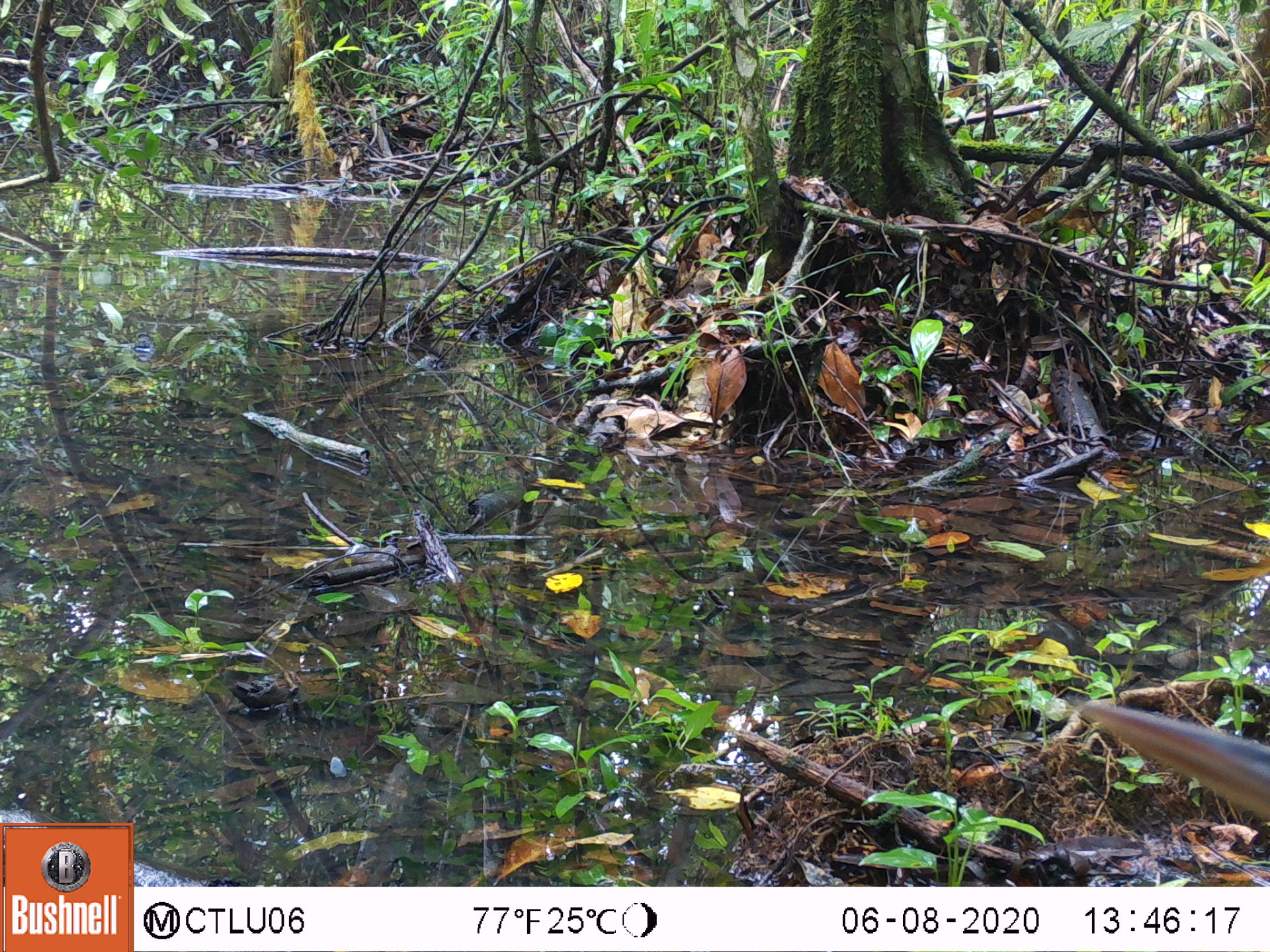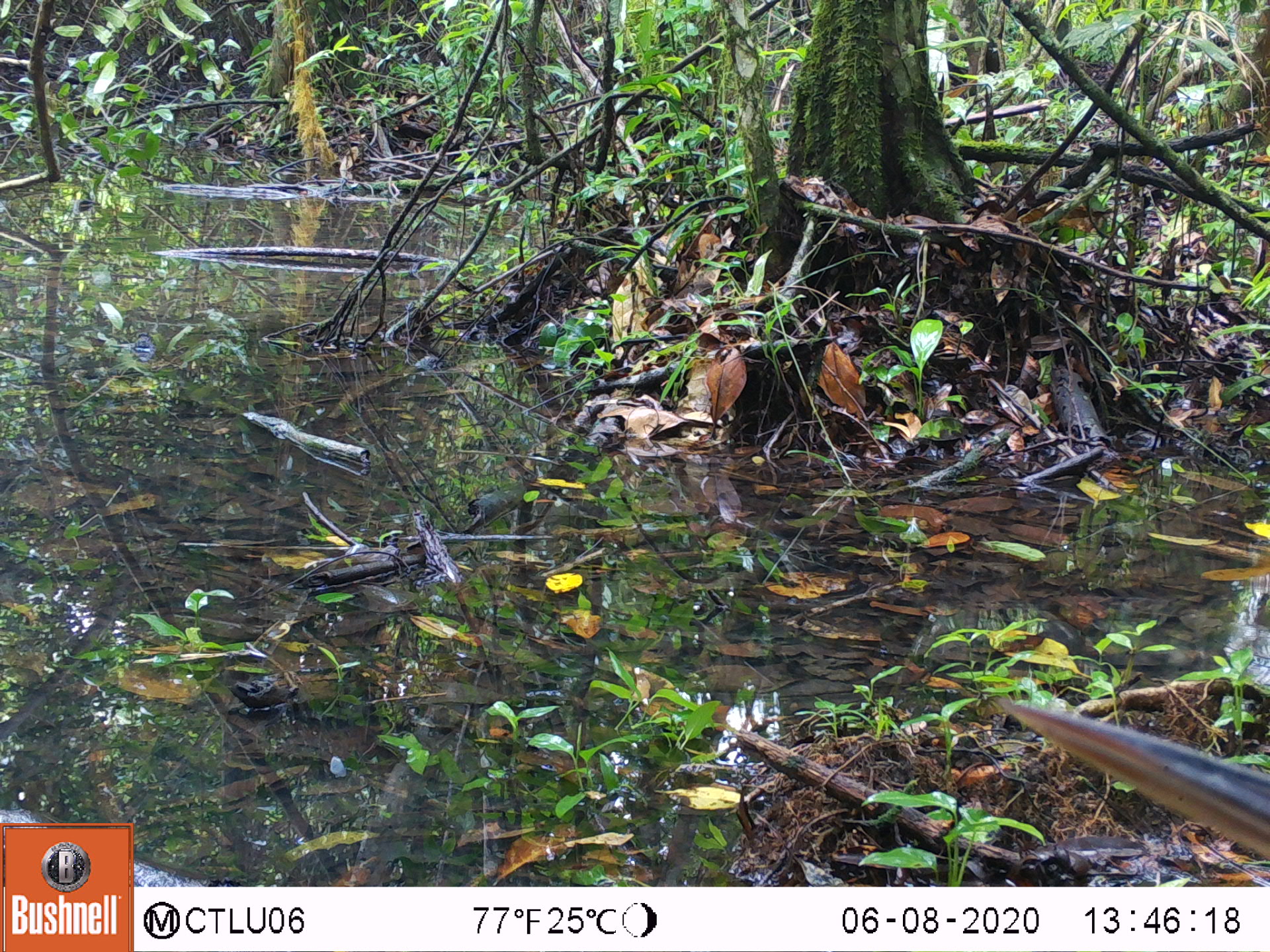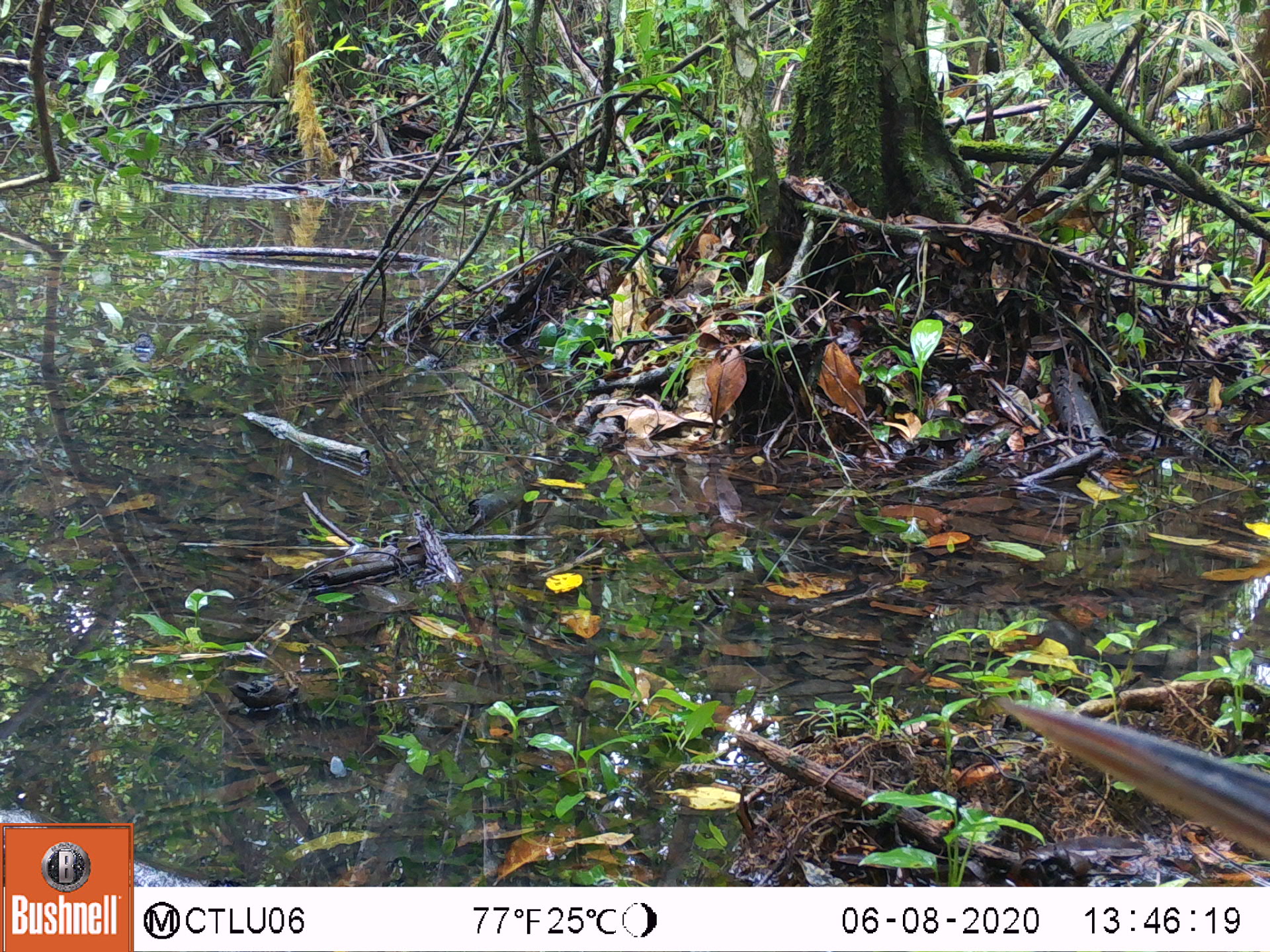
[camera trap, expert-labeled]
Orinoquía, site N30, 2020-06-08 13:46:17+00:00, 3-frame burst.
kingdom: Animalia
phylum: Chordata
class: Aves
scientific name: Aves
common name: bird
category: unknown bird